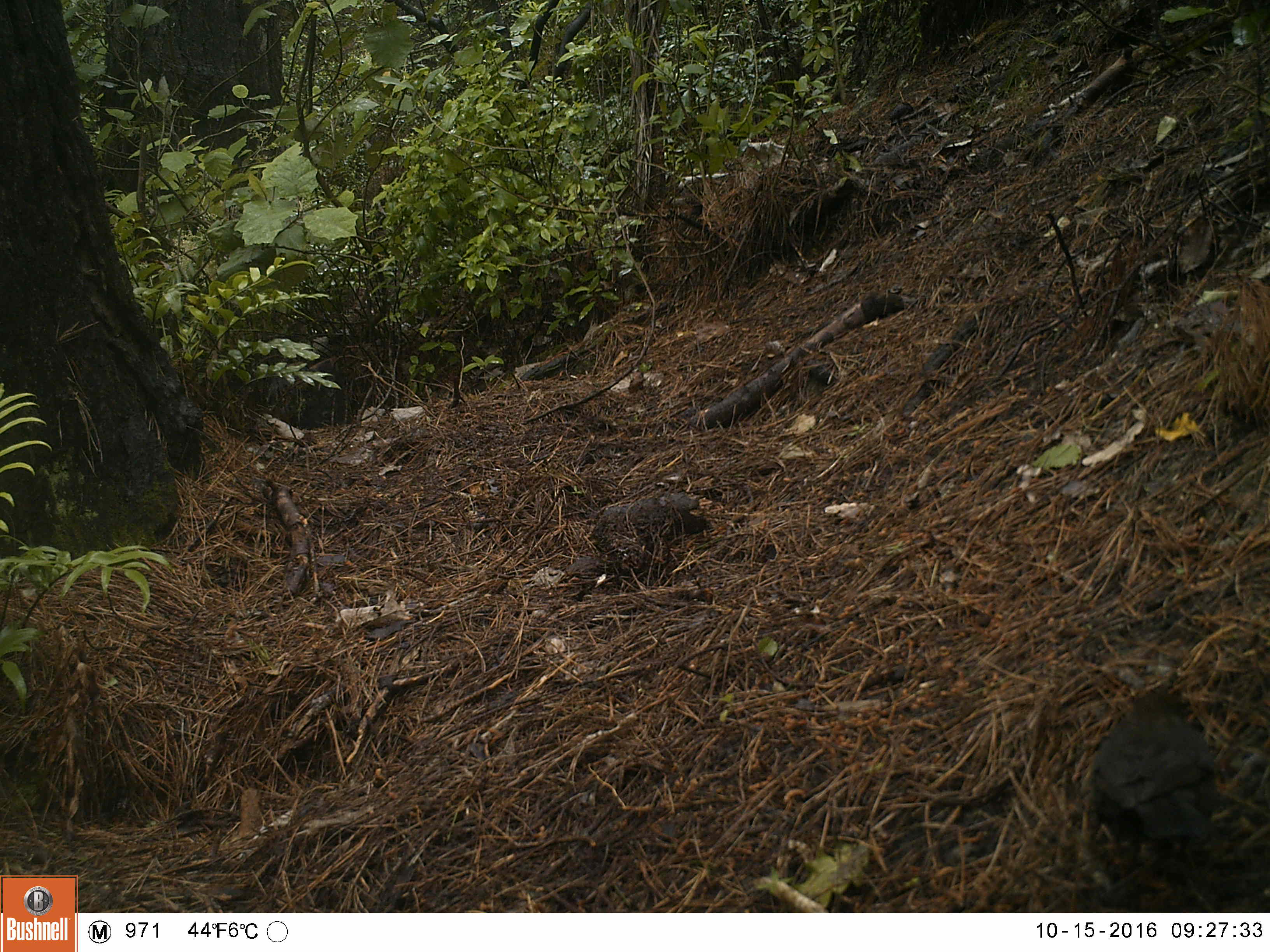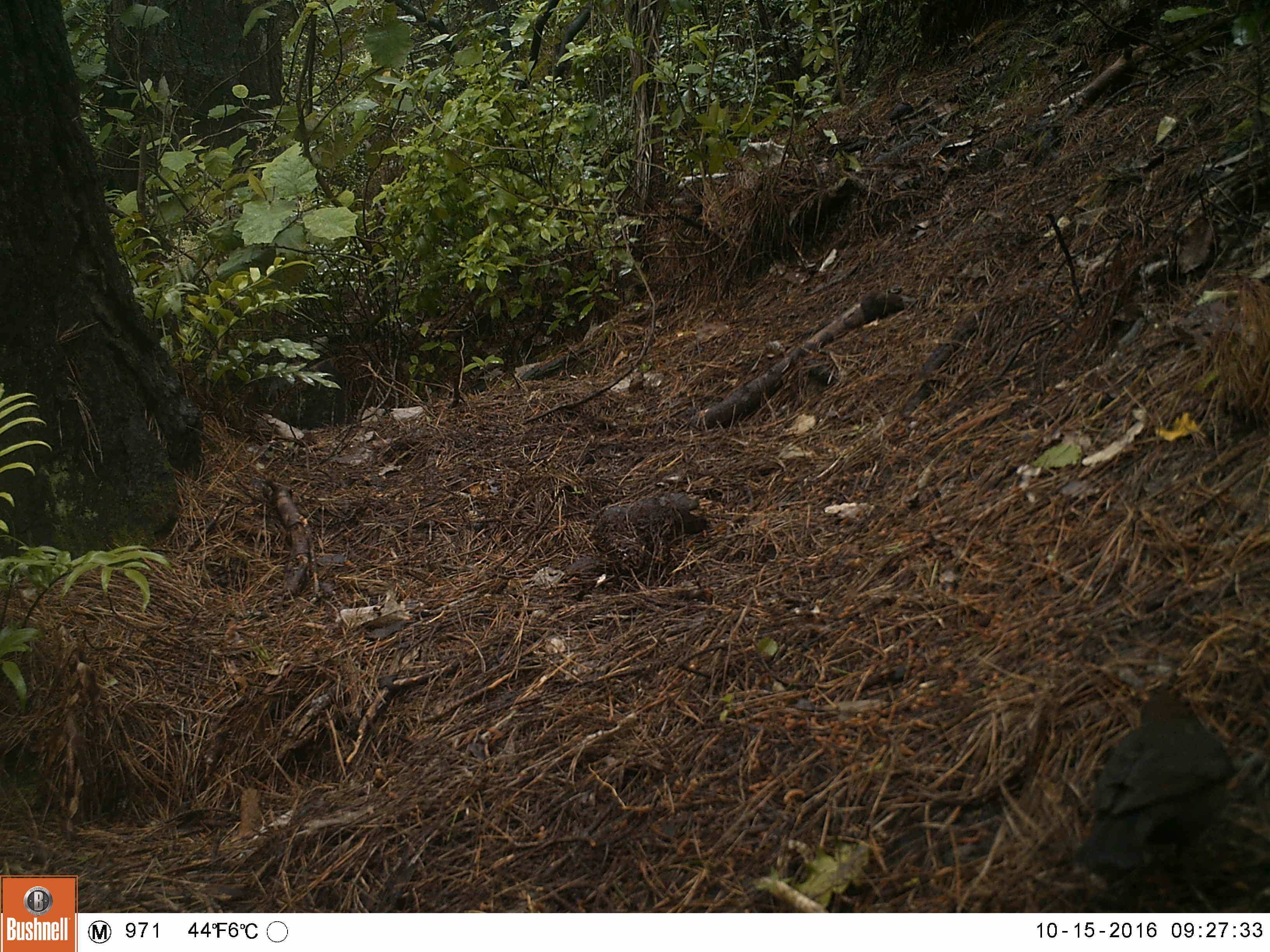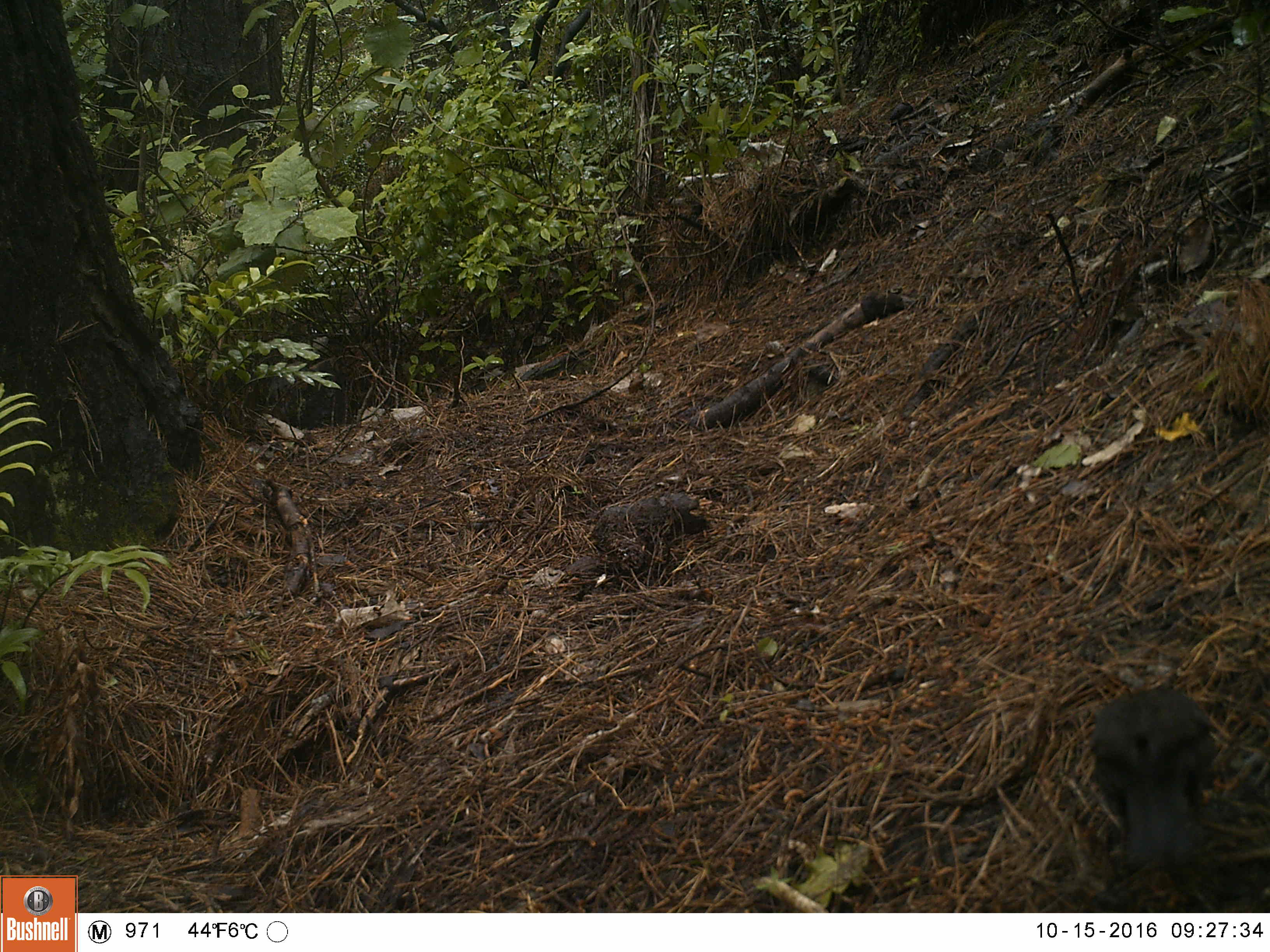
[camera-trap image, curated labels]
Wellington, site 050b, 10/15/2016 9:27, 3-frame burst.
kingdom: Animalia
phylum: Chordata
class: Aves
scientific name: Aves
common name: bird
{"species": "bird (Aves)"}